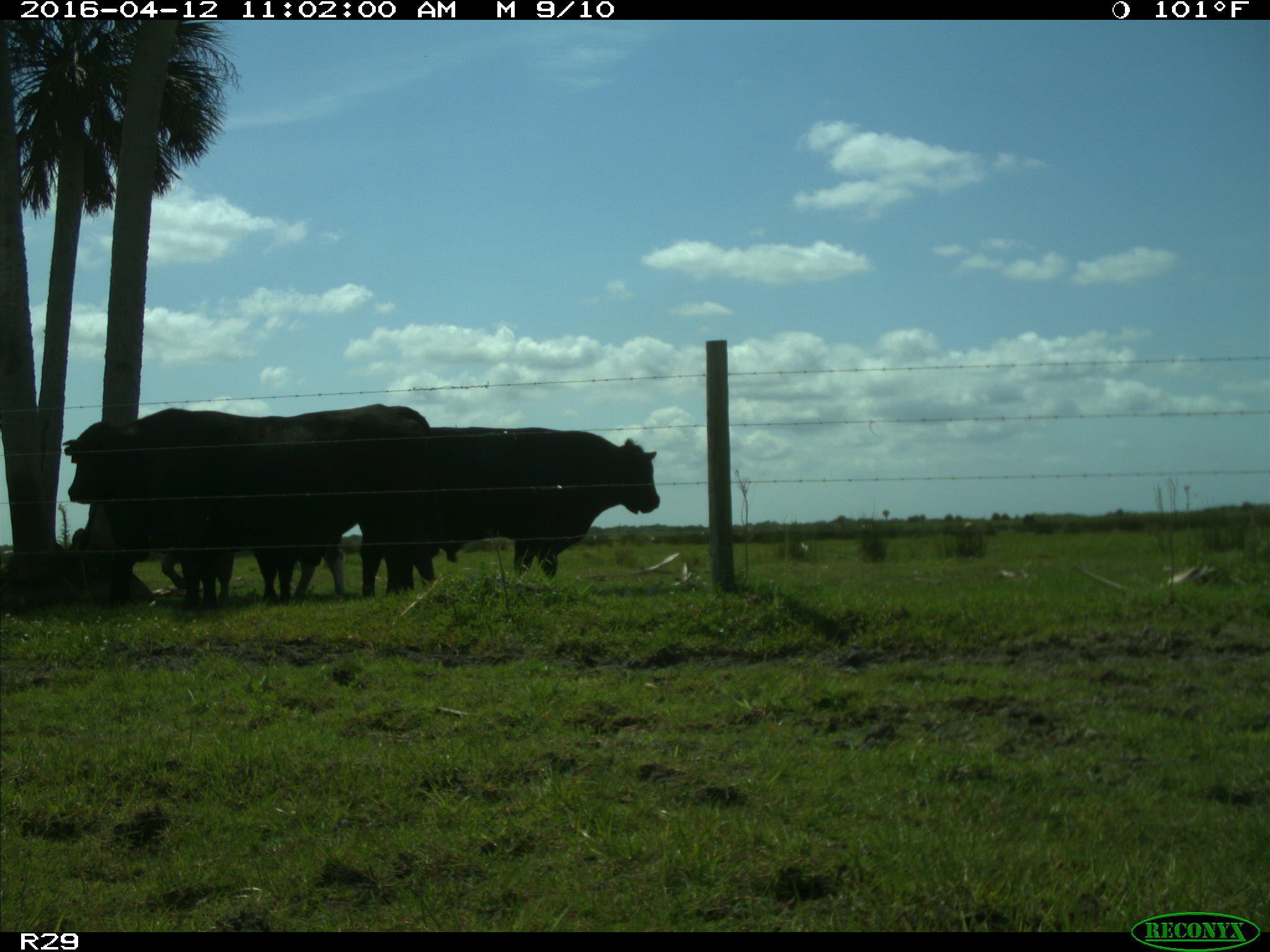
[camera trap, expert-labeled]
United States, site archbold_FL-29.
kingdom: Animalia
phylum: Chordata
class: Mammalia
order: Artiodactyla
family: Bovidae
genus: Bos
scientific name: Bos taurus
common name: domestic cow